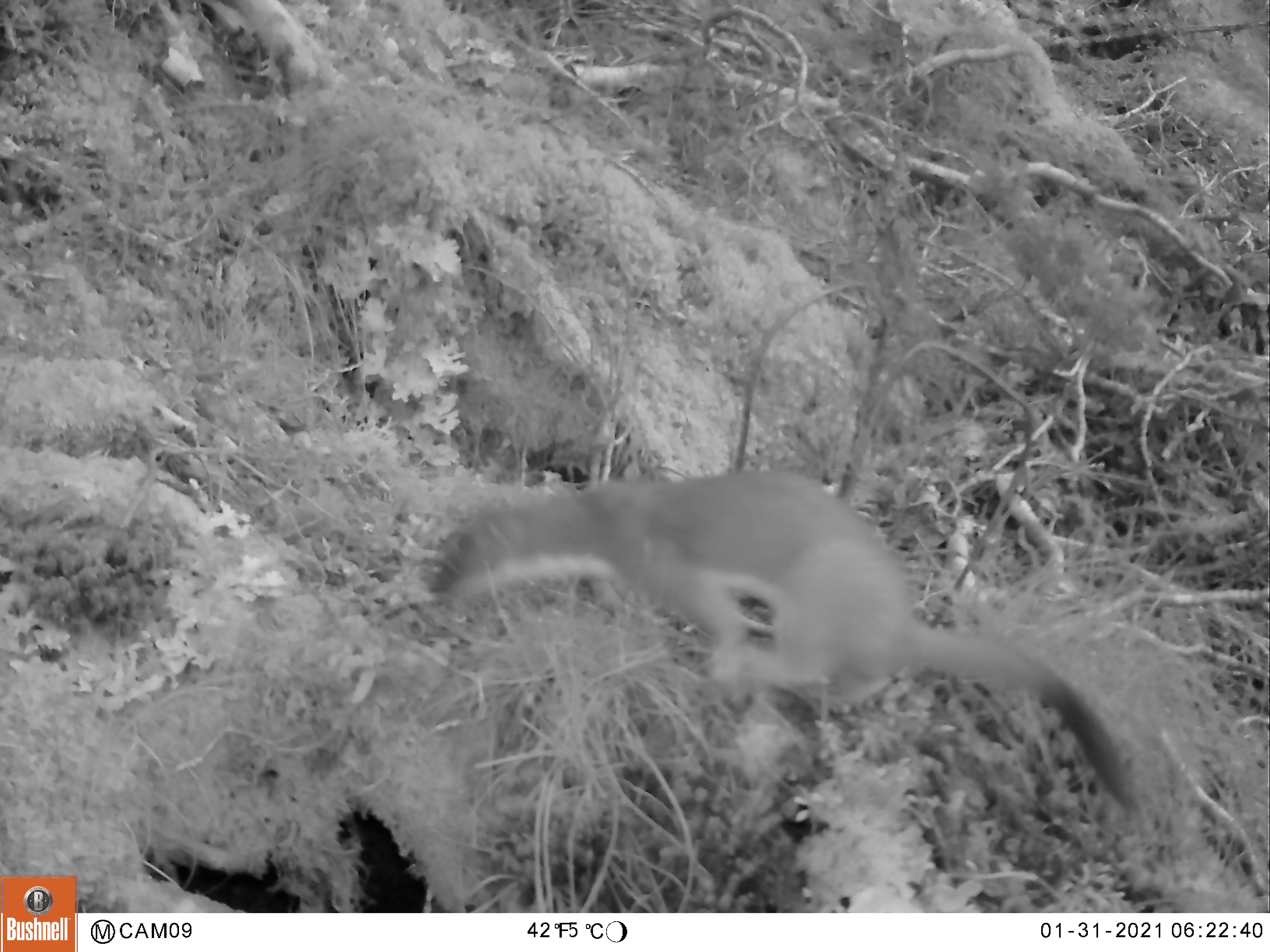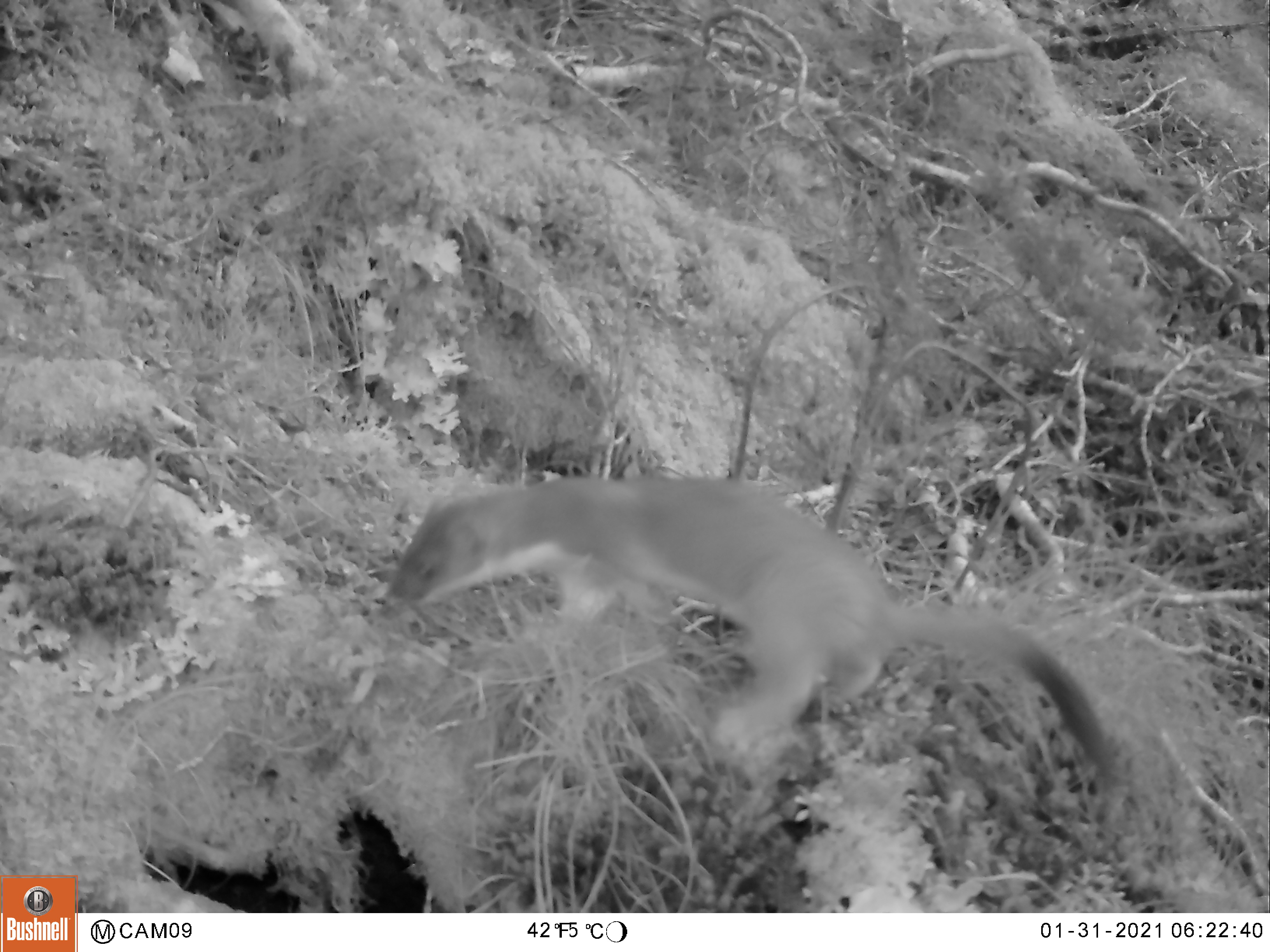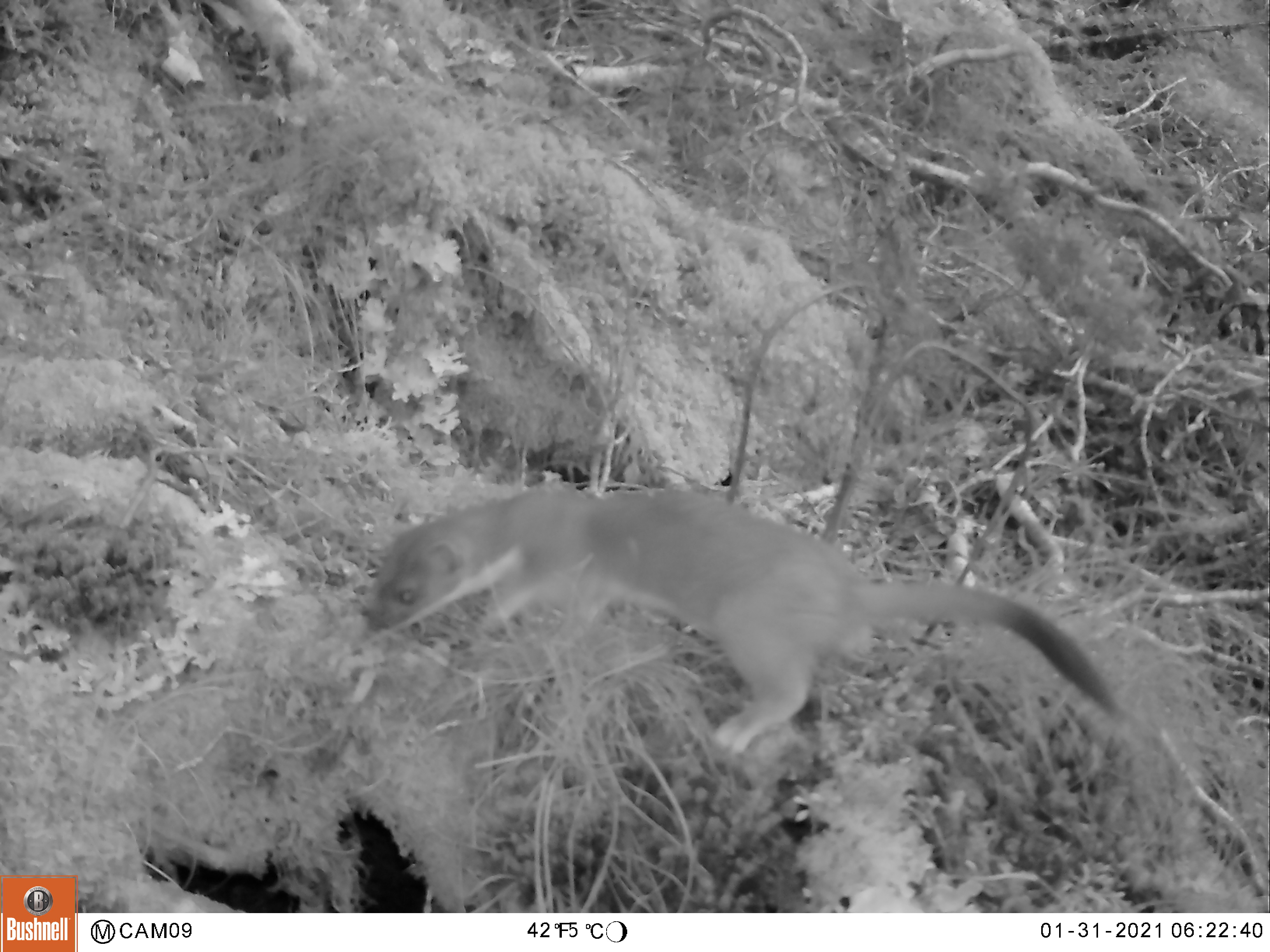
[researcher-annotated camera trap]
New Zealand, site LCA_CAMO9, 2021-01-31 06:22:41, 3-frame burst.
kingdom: Animalia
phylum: Chordata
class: Mammalia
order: Carnivora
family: Mustelidae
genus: Mustela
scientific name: Mustela erminea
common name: stoat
Stoat (Mustela erminea).